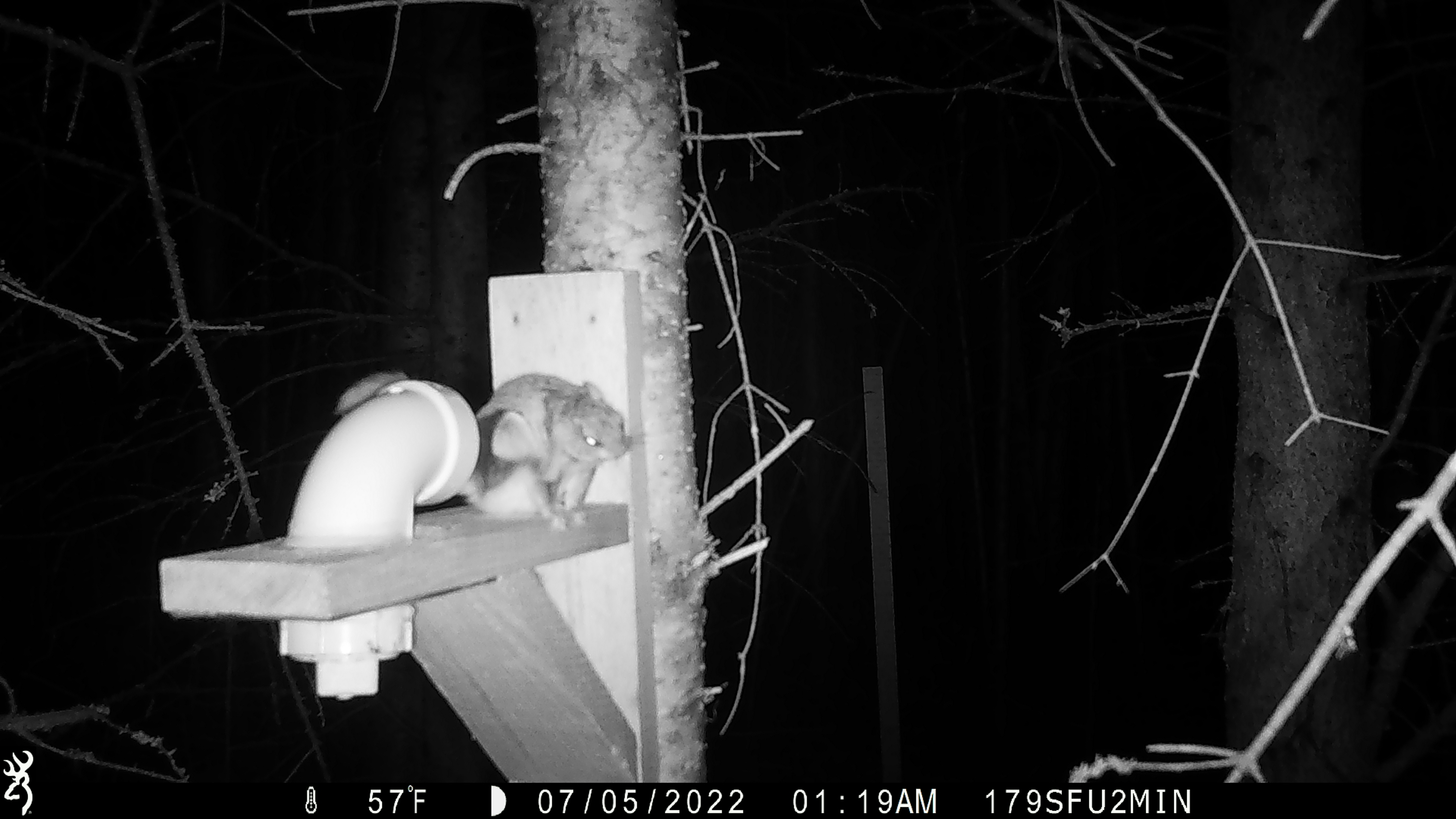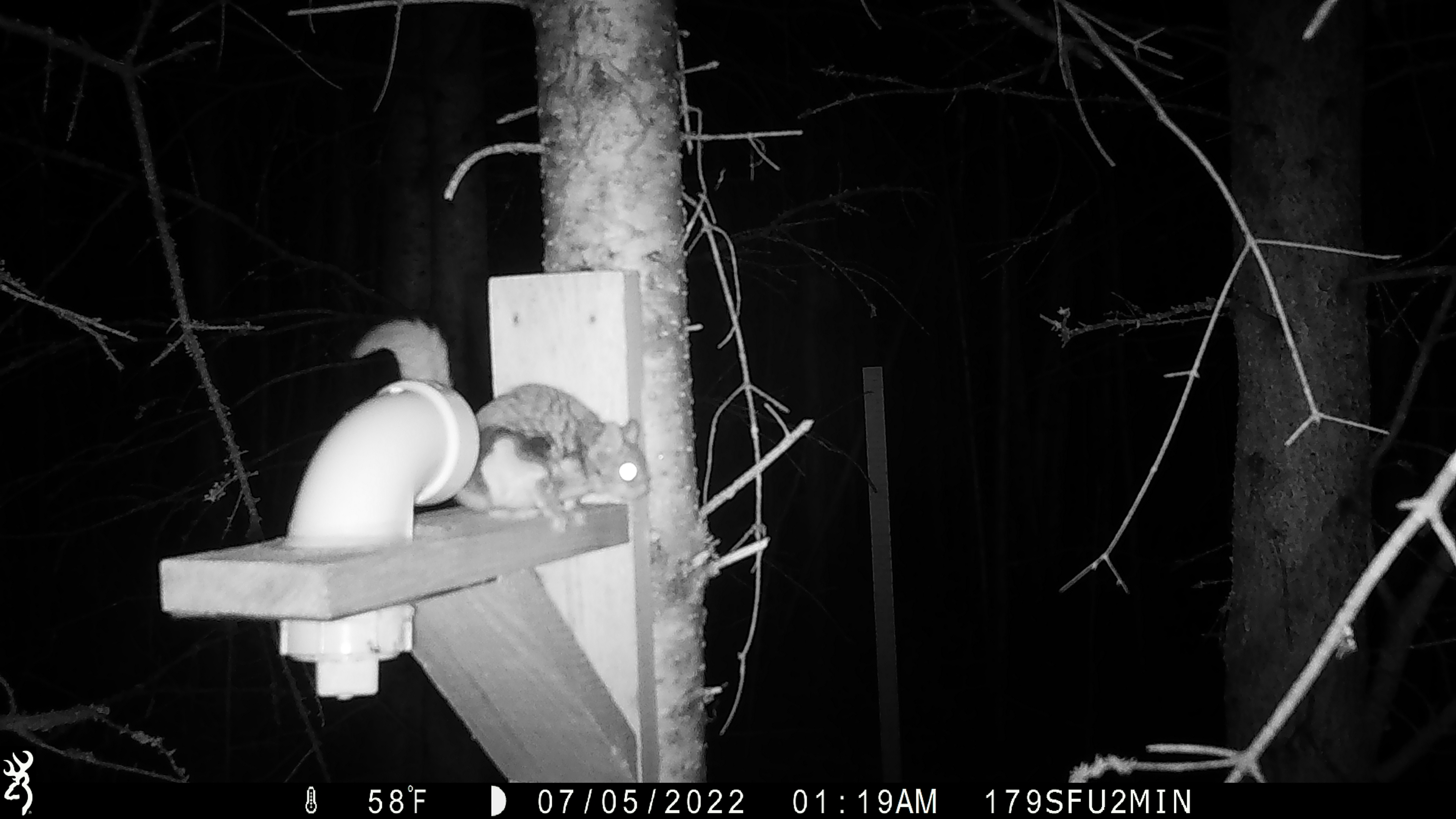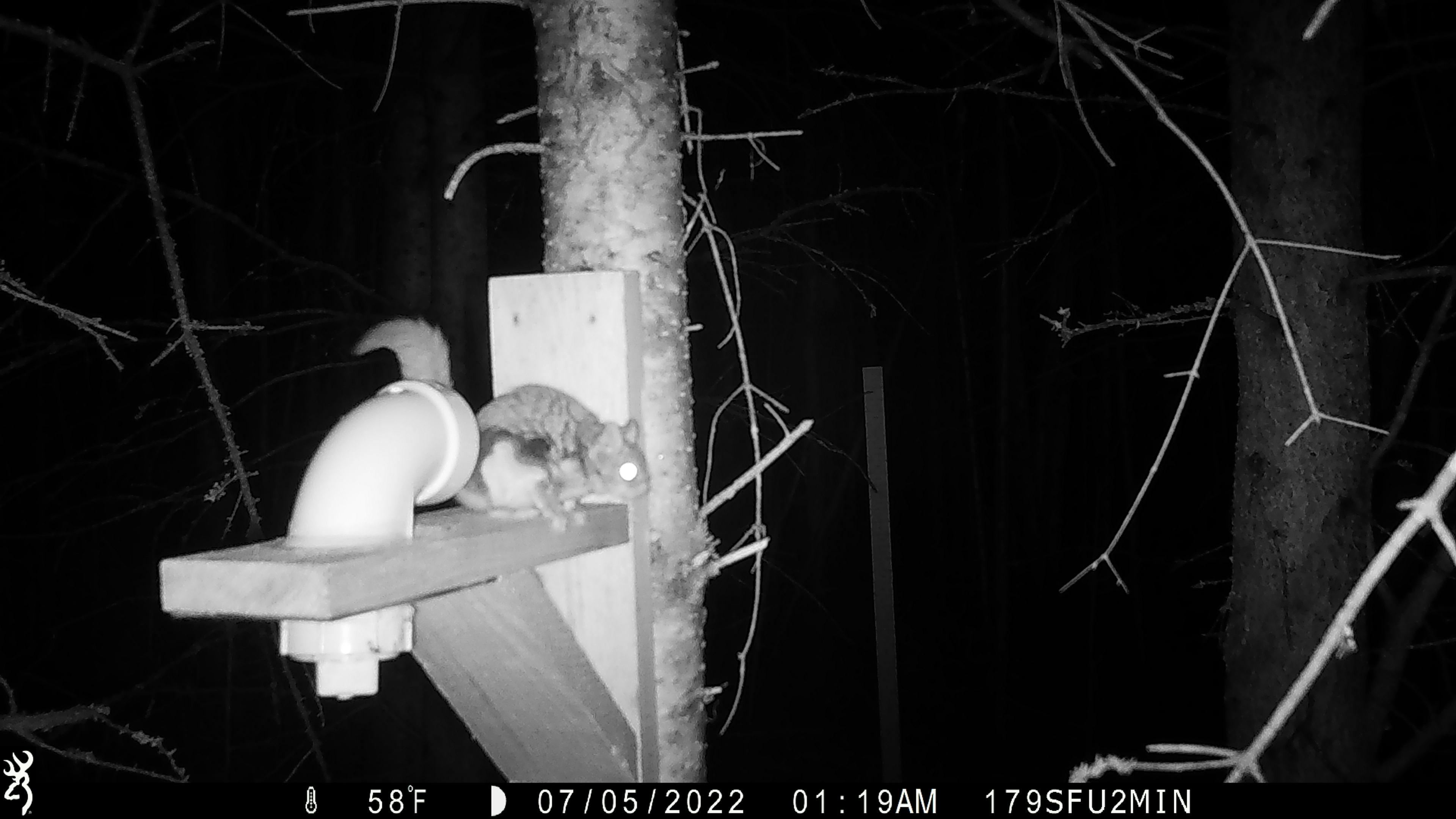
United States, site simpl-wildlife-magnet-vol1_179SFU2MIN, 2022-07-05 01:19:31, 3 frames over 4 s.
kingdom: Animalia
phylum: Chordata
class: Mammalia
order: Rodentia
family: Sciuridae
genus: Glaucomys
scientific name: Glaucomys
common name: flying squirrel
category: flying squirrel sp.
Flying squirrel sp. (flying squirrel) (Glaucomys).